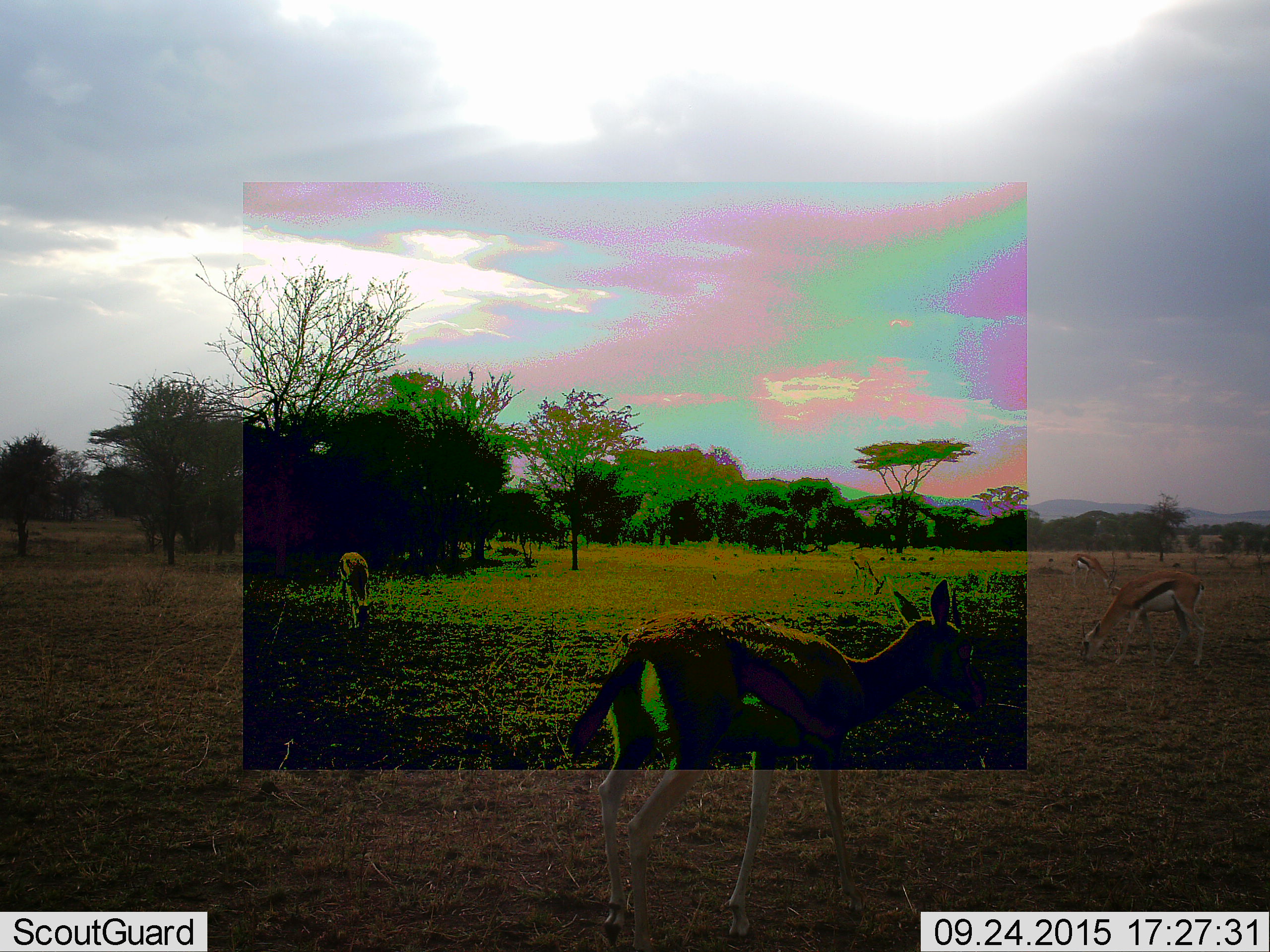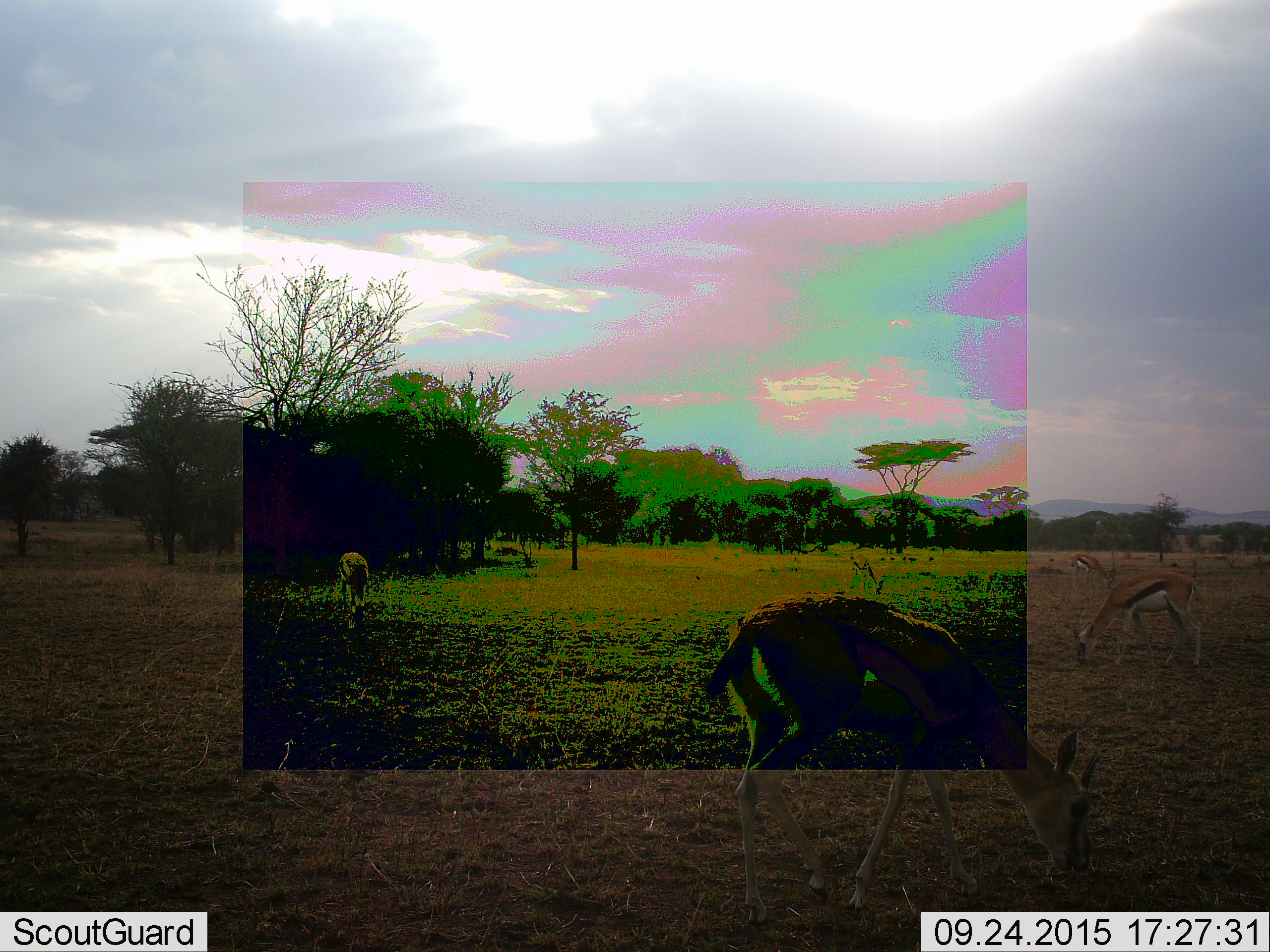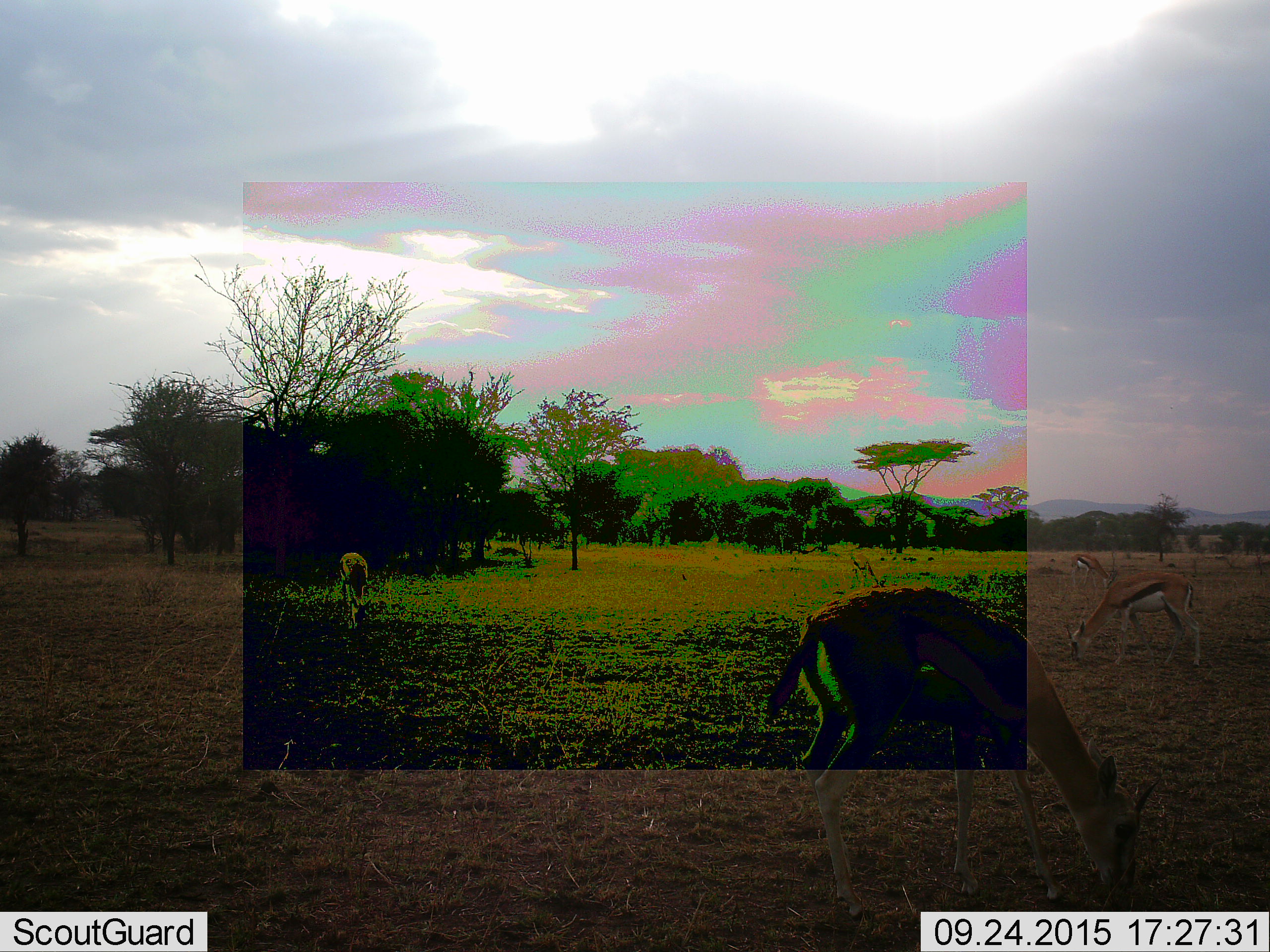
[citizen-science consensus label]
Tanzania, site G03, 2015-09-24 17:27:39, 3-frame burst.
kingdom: Animalia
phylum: Chordata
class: Mammalia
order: Artiodactyla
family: Bovidae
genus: Eudorcas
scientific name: Eudorcas thomsonii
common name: thomson's gazelle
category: gazellethomsons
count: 4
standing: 47%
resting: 0%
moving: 53%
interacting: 0%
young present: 0%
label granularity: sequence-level